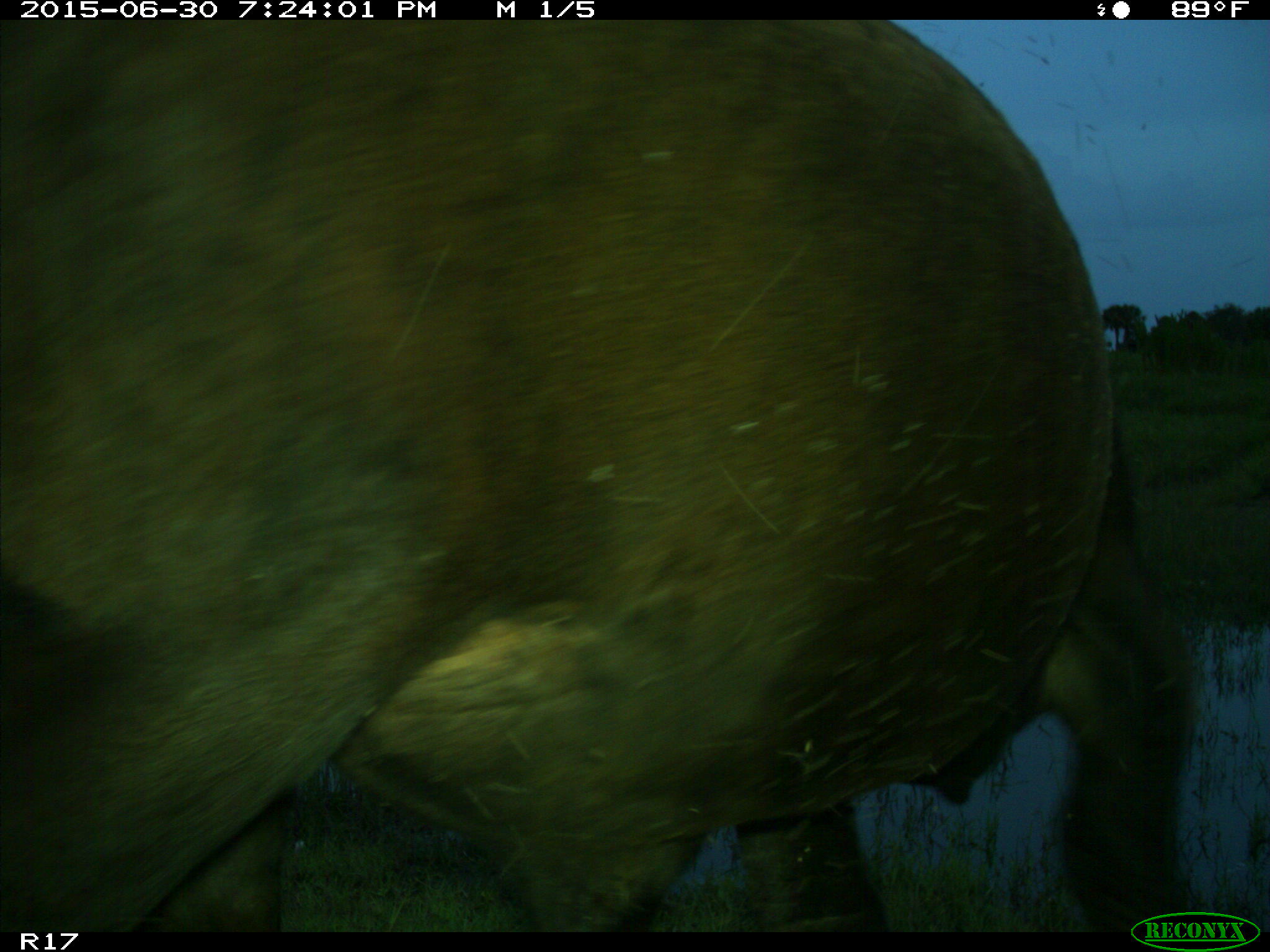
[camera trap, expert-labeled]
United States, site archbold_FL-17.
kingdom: Animalia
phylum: Chordata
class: Mammalia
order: Artiodactyla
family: Bovidae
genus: Bos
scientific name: Bos taurus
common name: domestic cow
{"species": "Bos taurus (domestic cow)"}